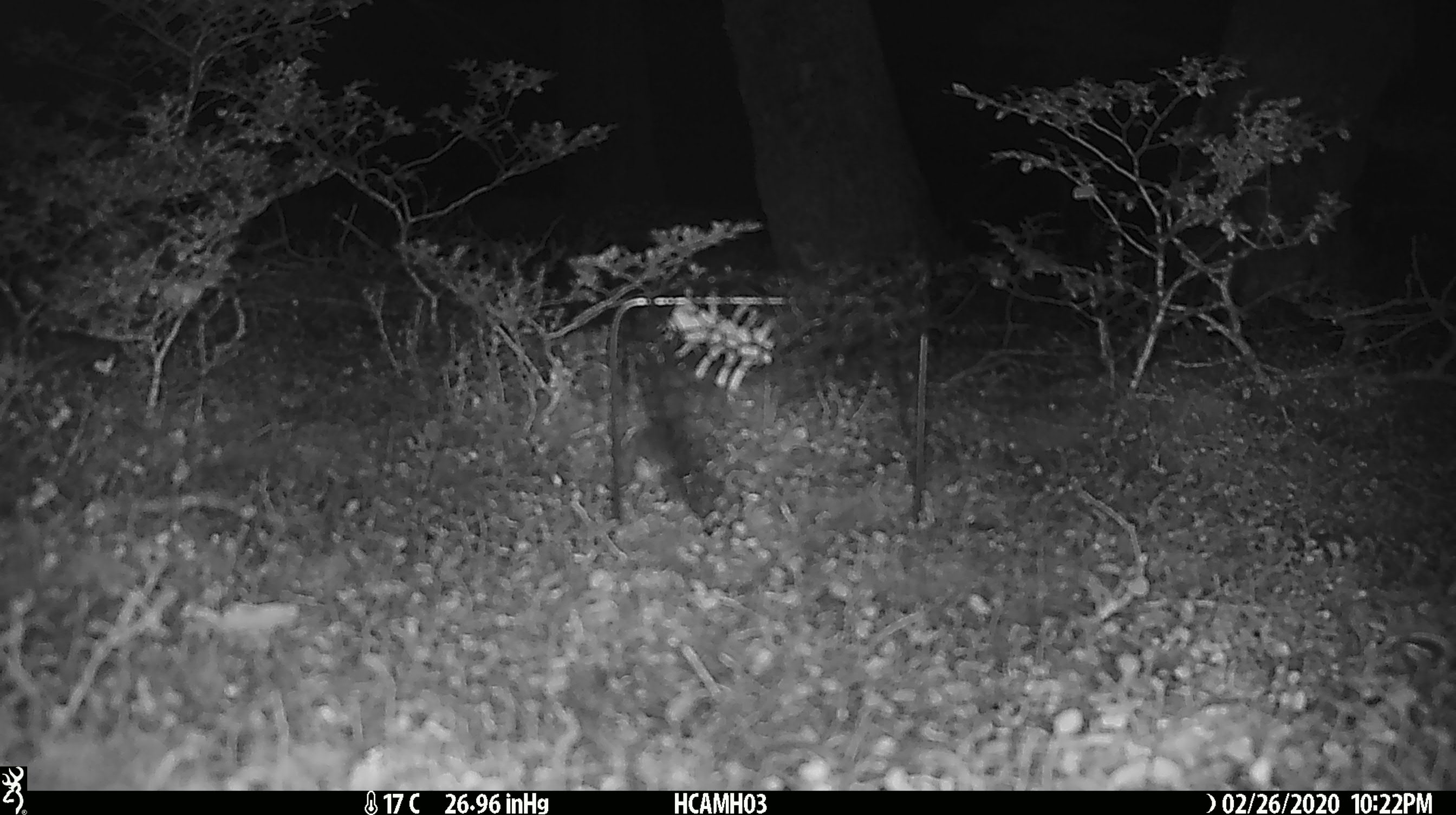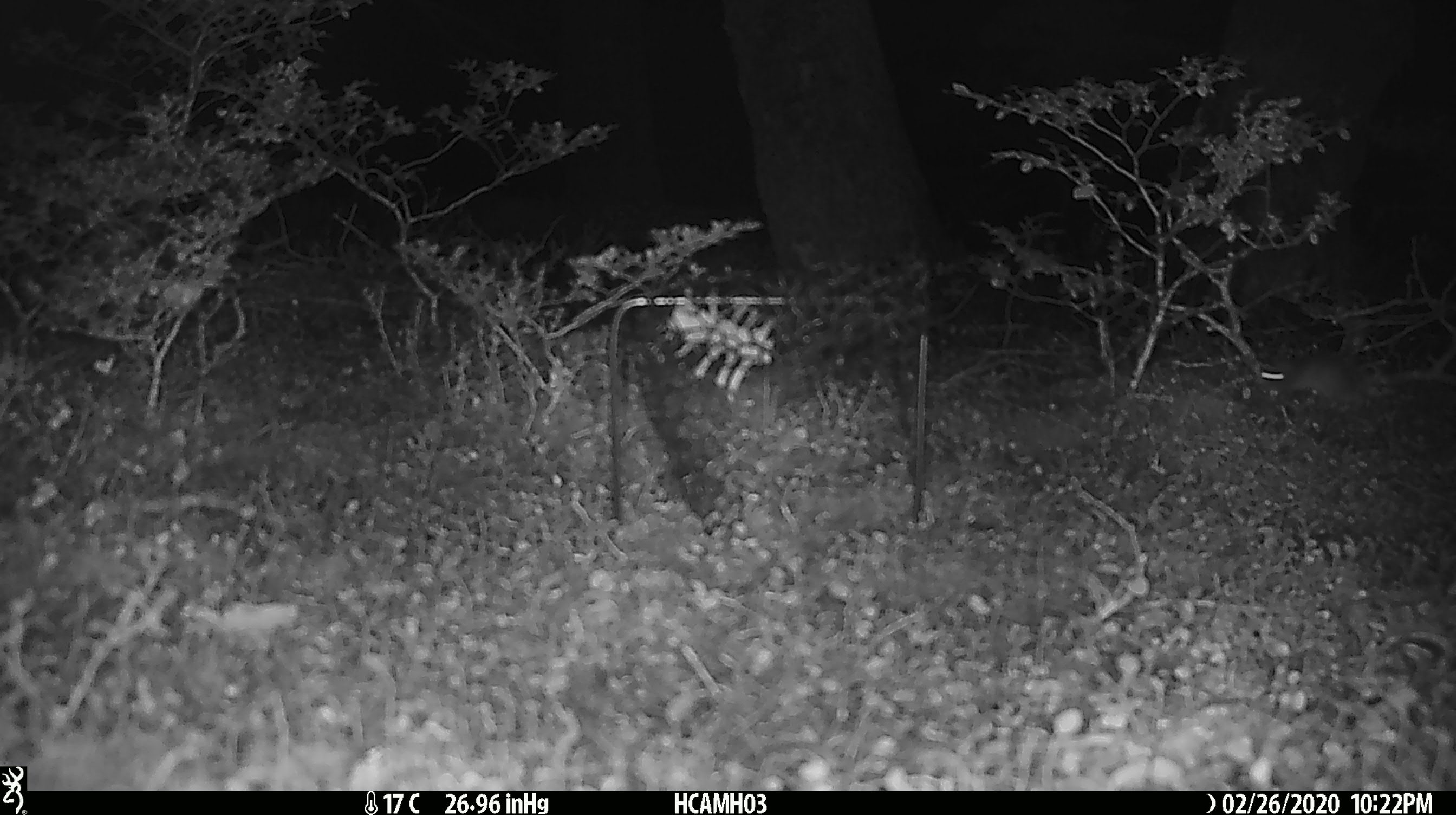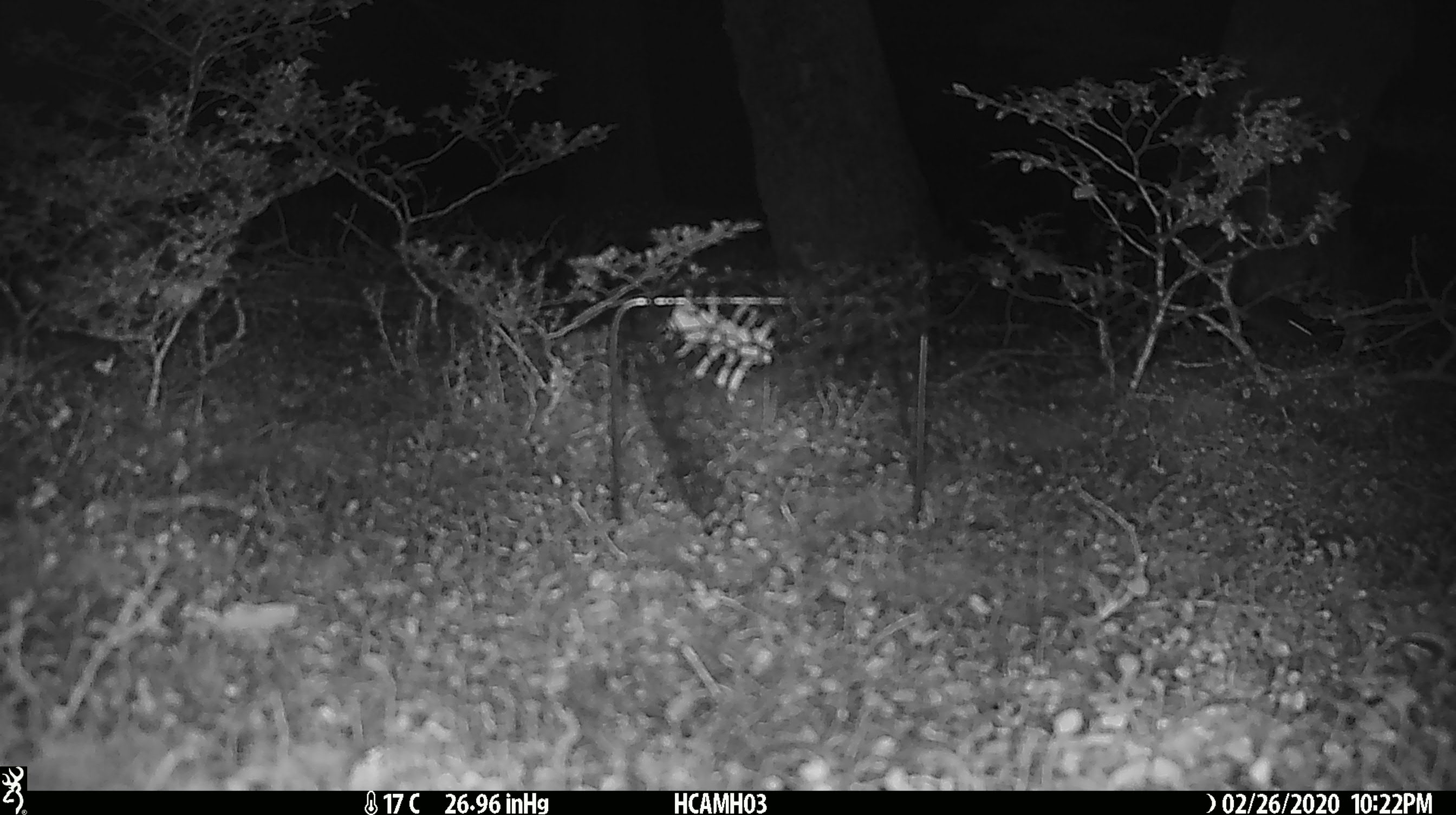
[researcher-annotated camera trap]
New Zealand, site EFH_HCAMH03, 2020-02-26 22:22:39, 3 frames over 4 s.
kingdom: Animalia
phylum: Chordata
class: Mammalia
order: Rodentia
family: Muridae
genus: Mus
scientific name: Mus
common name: mouse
Mouse (Mus).